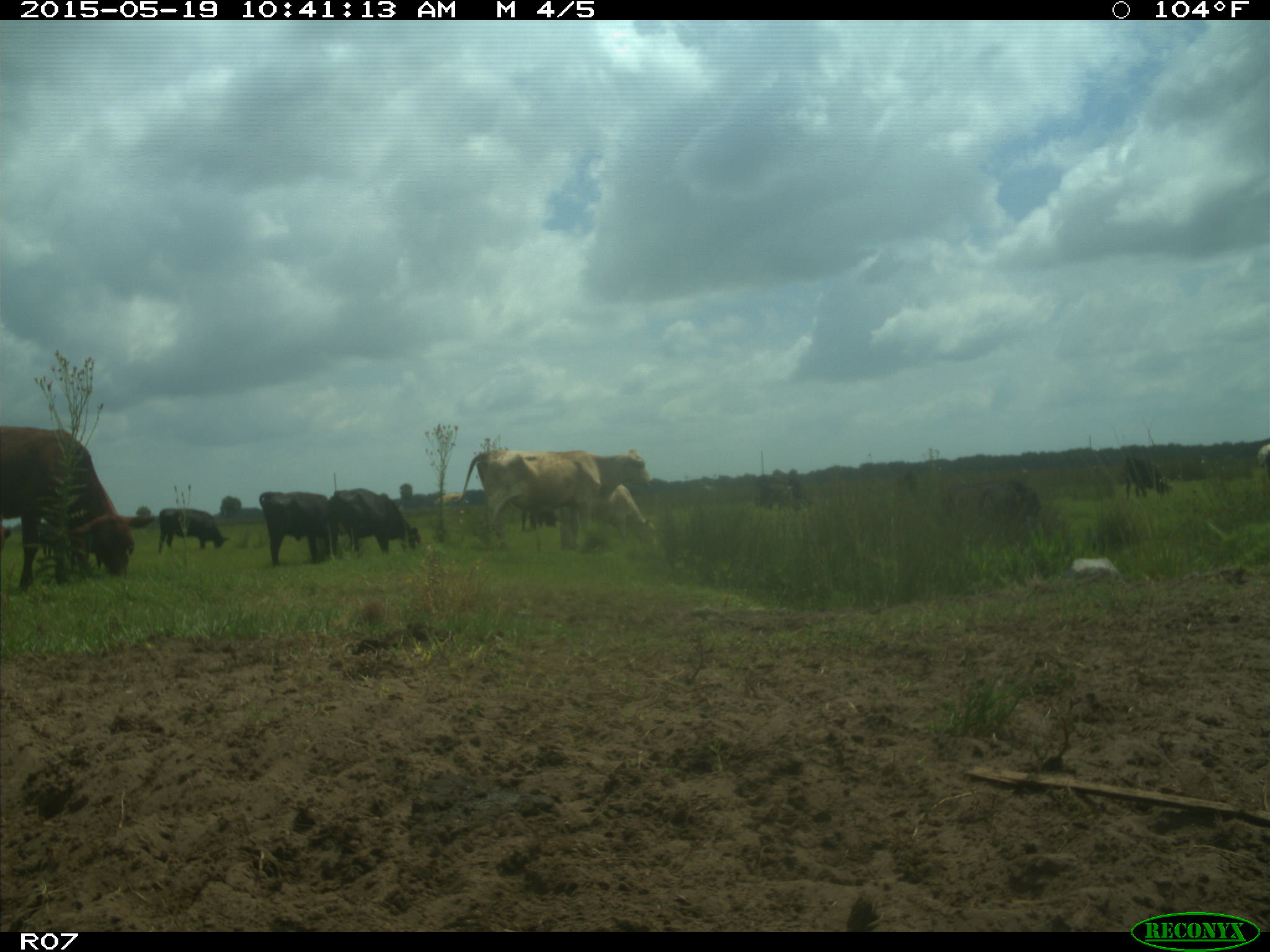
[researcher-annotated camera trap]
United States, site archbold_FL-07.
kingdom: Animalia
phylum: Chordata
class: Mammalia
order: Artiodactyla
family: Bovidae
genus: Bos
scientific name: Bos taurus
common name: domestic cow